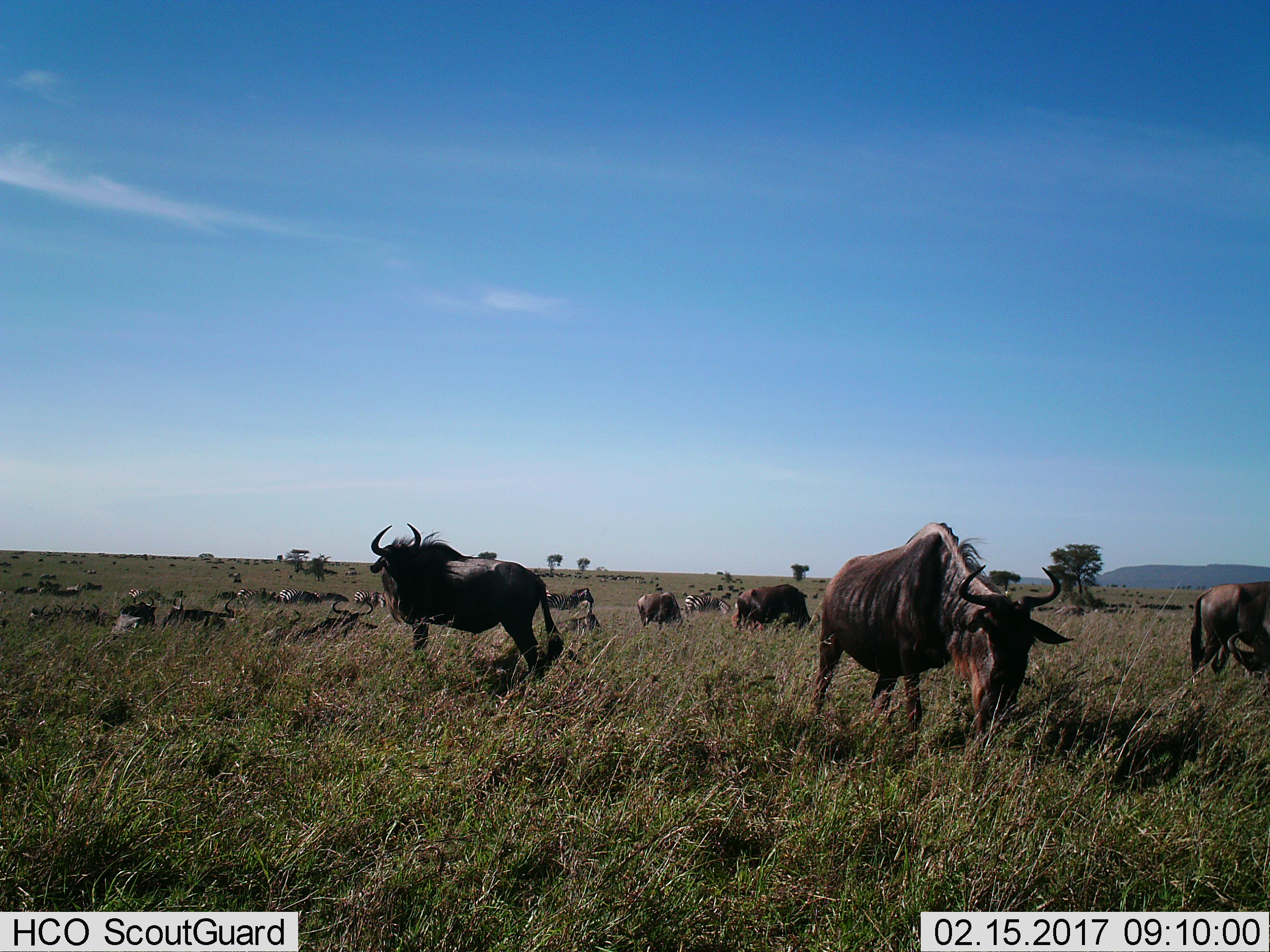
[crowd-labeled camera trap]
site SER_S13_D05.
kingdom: Animalia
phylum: Chordata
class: Mammalia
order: Artiodactyla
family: Bovidae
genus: Connochaetes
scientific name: Connochaetes taurinus taurinus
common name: blue wildebeest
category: wildebeestblue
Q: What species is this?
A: Wildebeestblue (blue wildebeest) (Connochaetes taurinus taurinus).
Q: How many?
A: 11-50.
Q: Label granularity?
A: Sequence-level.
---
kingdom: Animalia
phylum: Chordata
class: Mammalia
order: Perissodactyla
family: Equidae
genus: Equus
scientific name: Equus quagga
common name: plains zebra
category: zebraplains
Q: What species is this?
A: Zebraplains (plains zebra) (Equus quagga).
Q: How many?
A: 11-50.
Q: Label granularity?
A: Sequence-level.